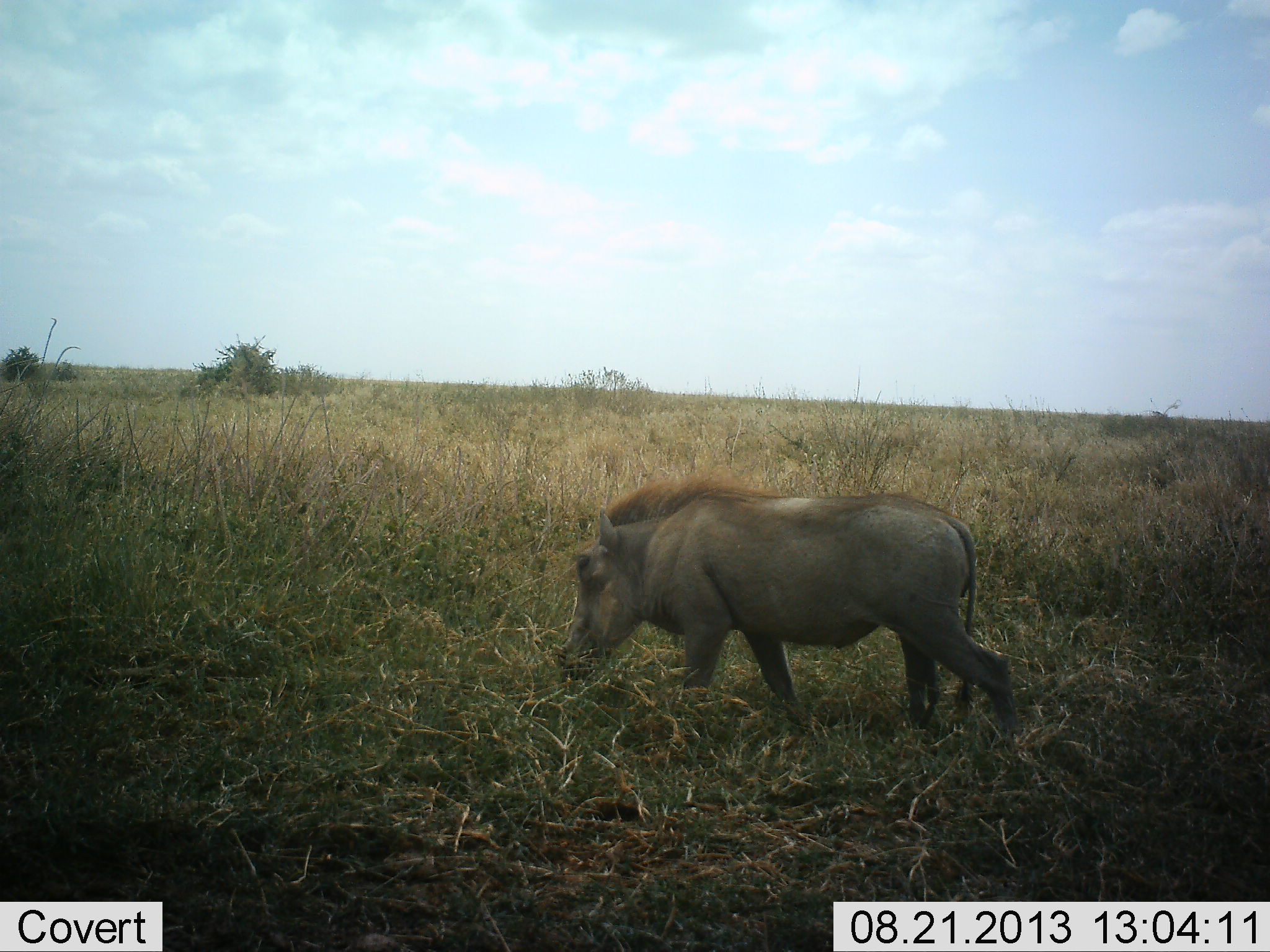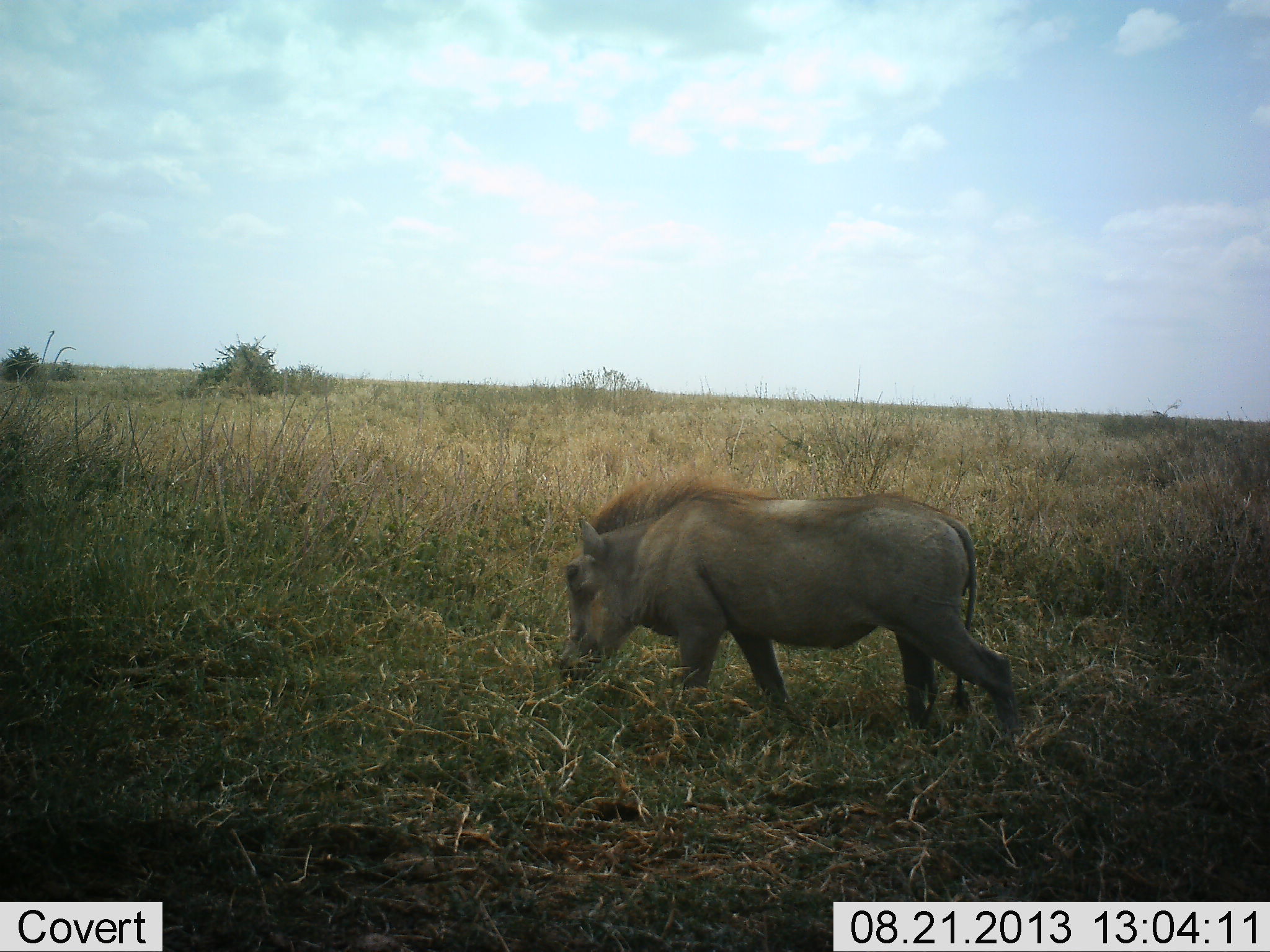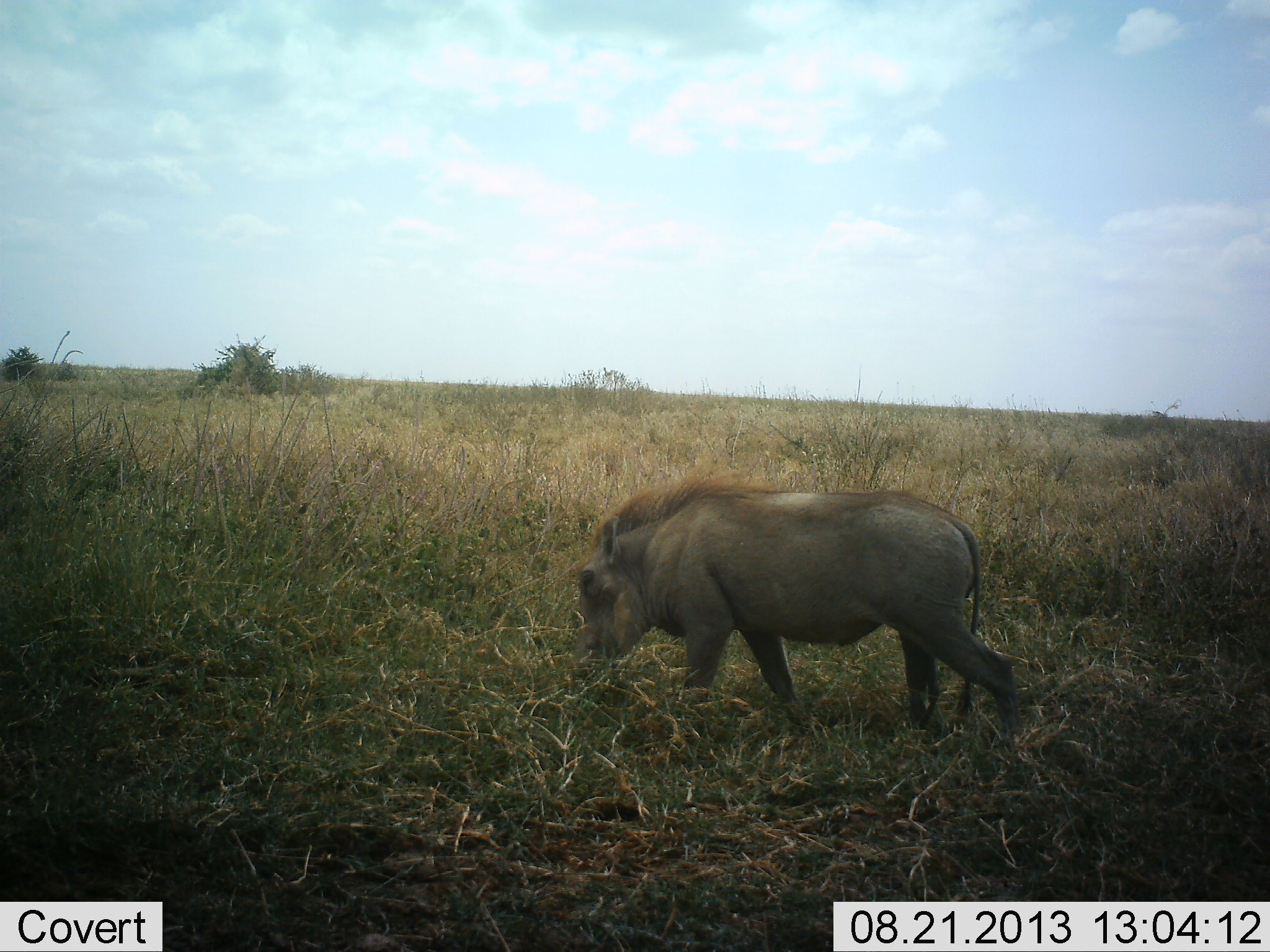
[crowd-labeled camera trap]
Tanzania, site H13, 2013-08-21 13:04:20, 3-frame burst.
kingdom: Animalia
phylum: Chordata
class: Mammalia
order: Artiodactyla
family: Suidae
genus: Phacochoerus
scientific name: Phacochoerus africanus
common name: warthog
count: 1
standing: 10%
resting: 0%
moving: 10%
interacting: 0%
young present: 0%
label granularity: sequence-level